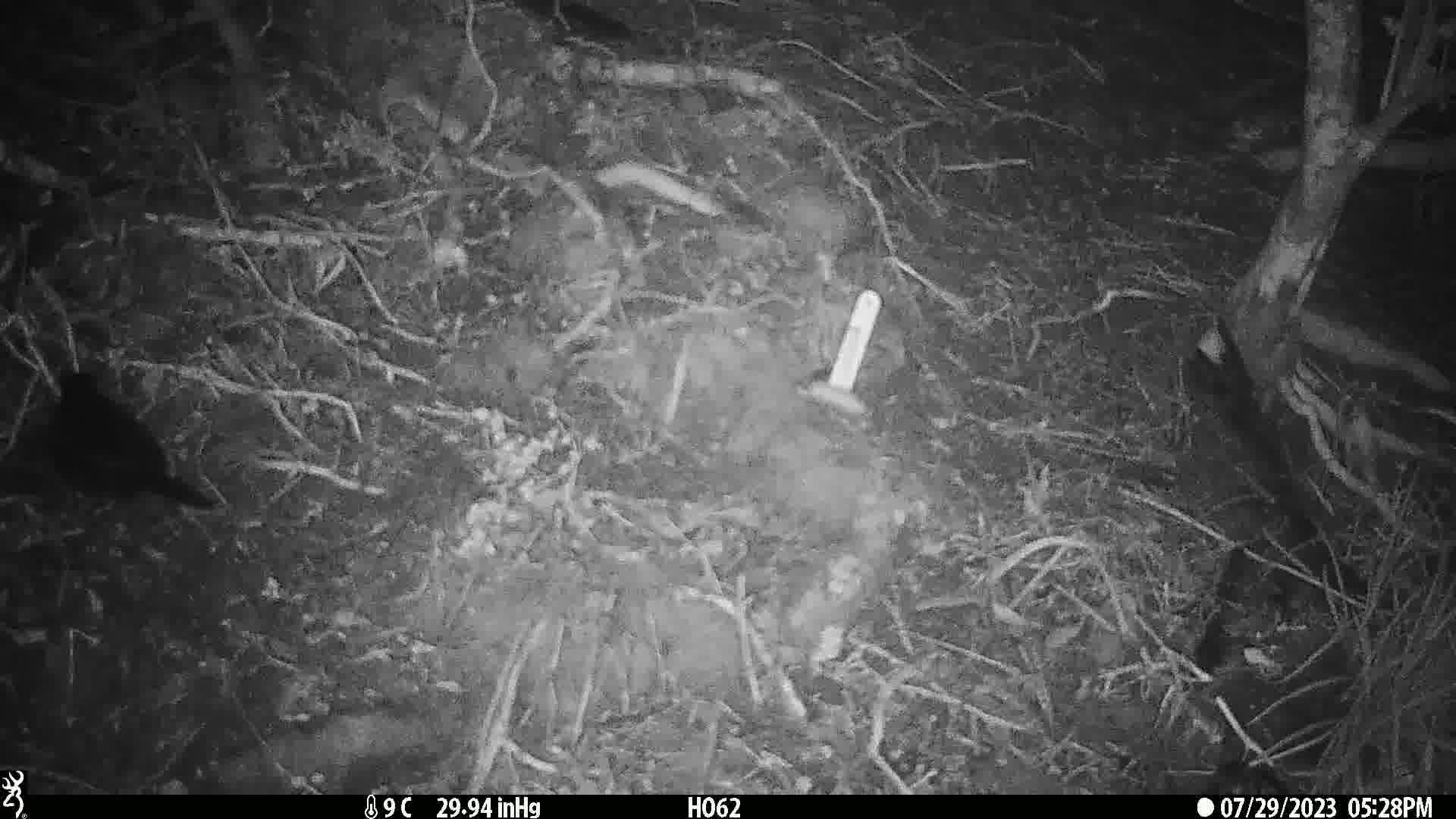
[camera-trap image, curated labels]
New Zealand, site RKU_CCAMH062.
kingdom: Animalia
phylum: Chordata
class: Aves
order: Passeriformes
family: Turdidae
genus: Turdus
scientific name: Turdus merula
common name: eurasian blackbird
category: blackbird